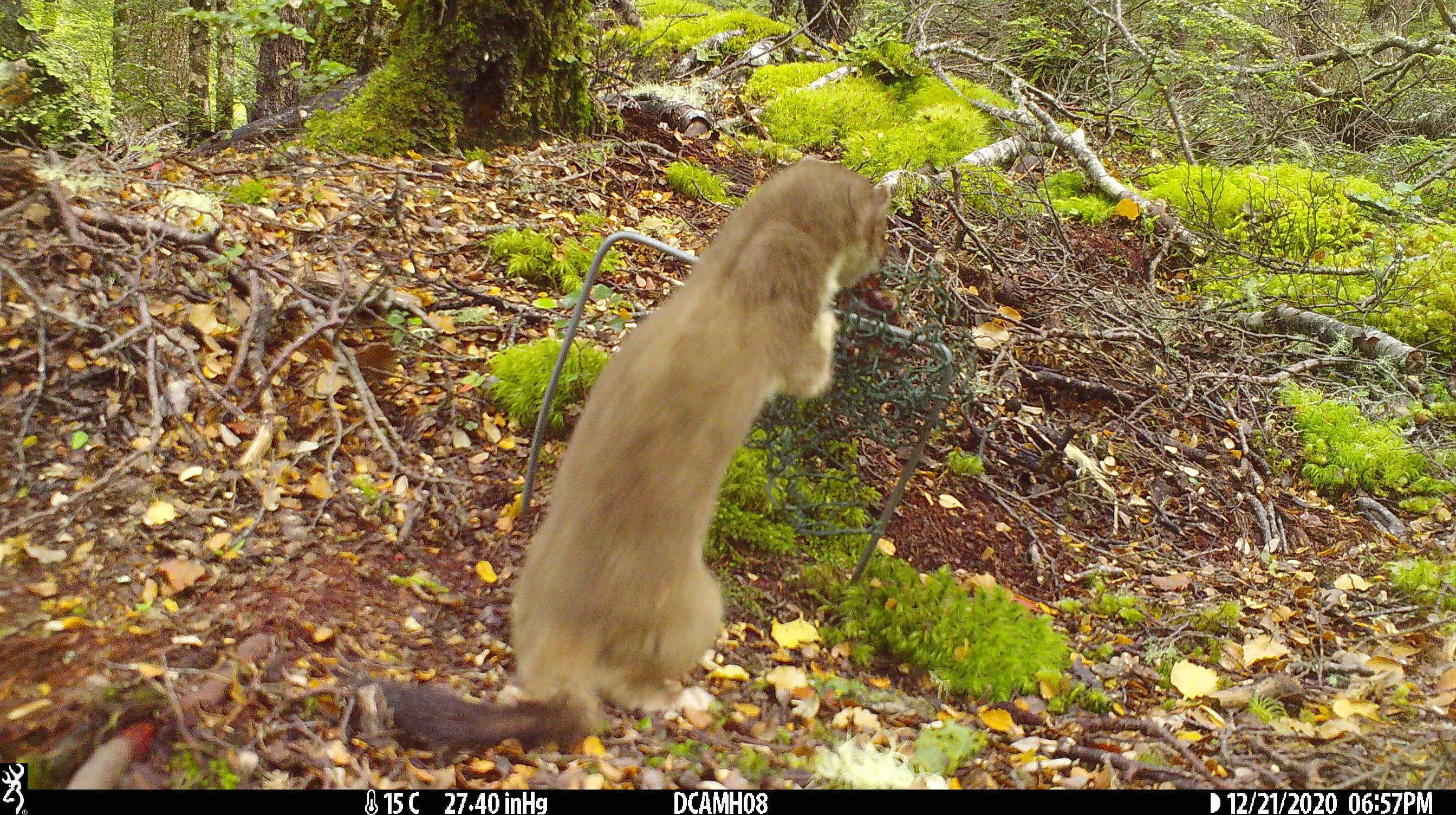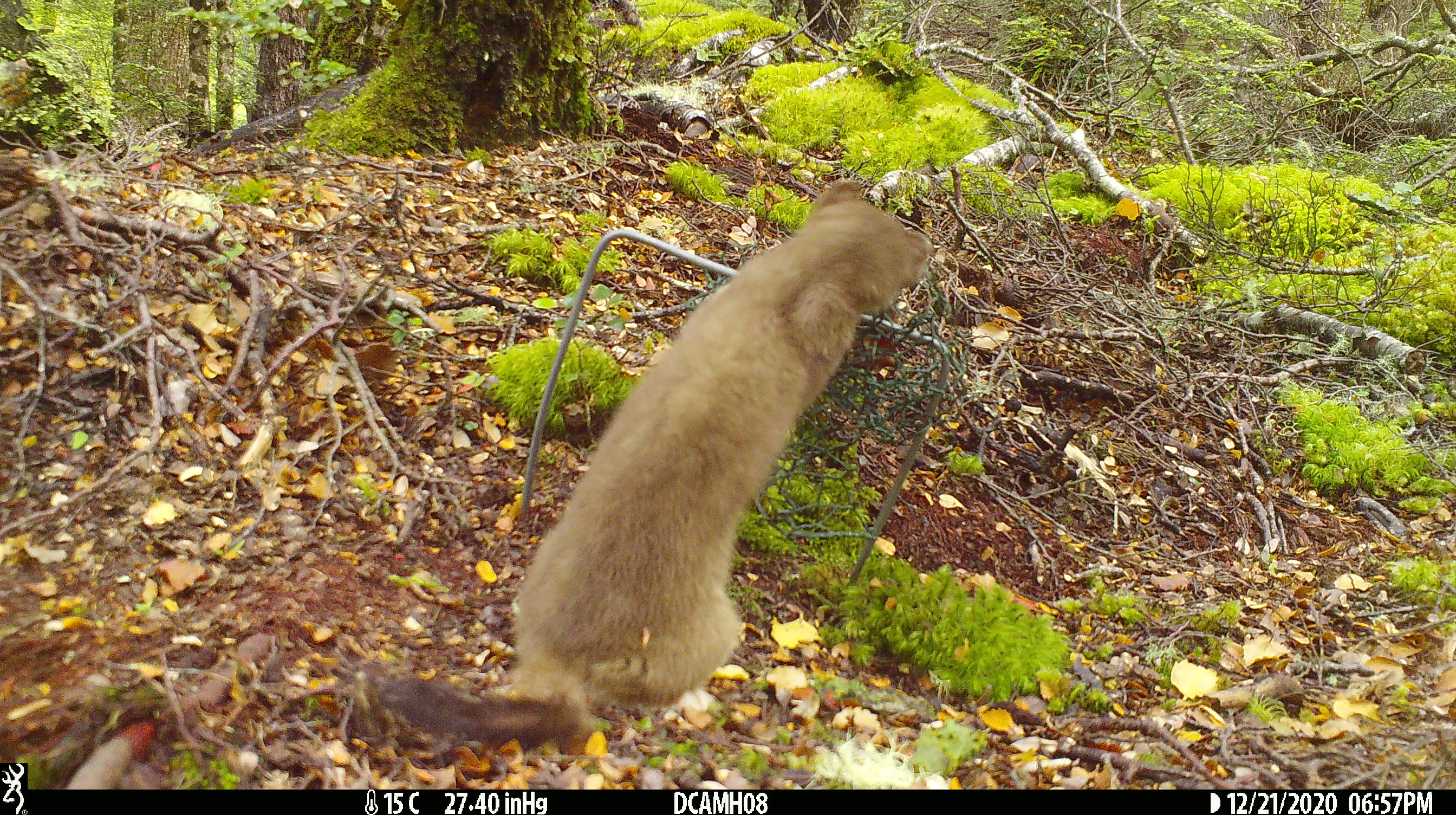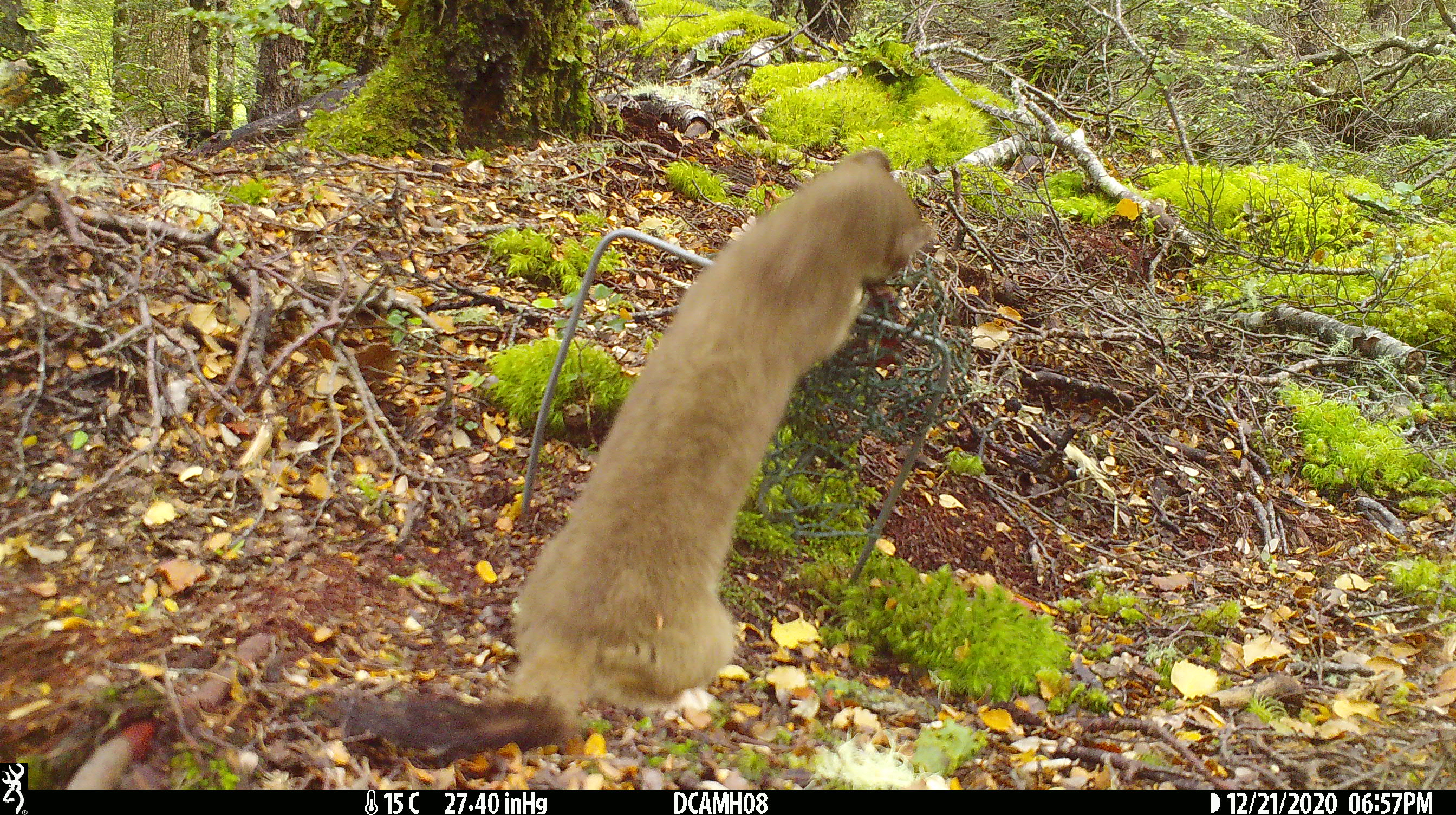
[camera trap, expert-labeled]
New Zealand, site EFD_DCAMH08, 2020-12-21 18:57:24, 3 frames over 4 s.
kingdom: Animalia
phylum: Chordata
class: Mammalia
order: Carnivora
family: Mustelidae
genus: Mustela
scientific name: Mustela erminea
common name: stoat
Stoat (Mustela erminea).